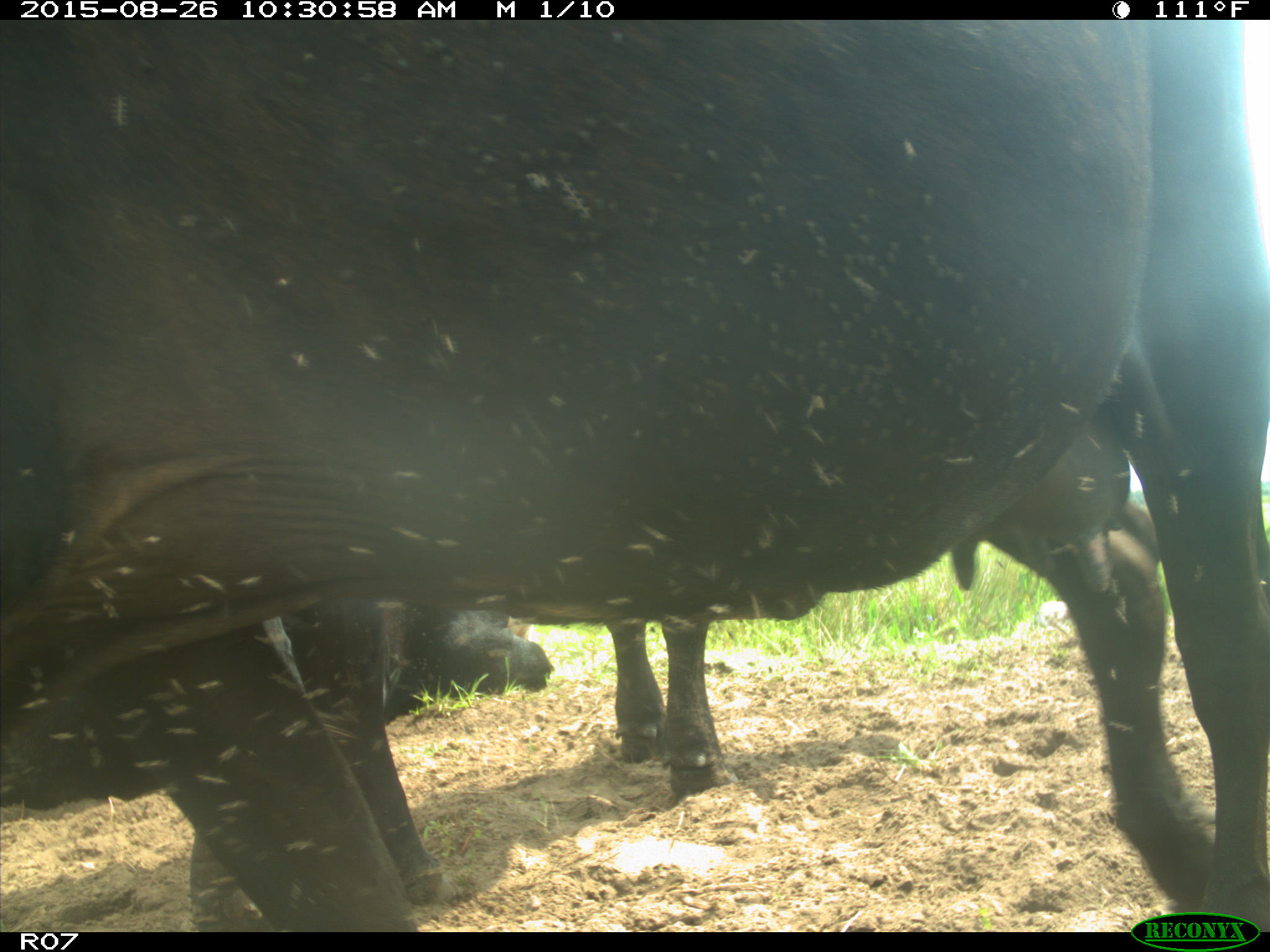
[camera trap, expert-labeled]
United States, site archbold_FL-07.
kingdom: Animalia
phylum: Chordata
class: Mammalia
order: Artiodactyla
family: Bovidae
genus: Bos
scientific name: Bos taurus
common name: domestic cow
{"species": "Bos taurus (domestic cow)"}